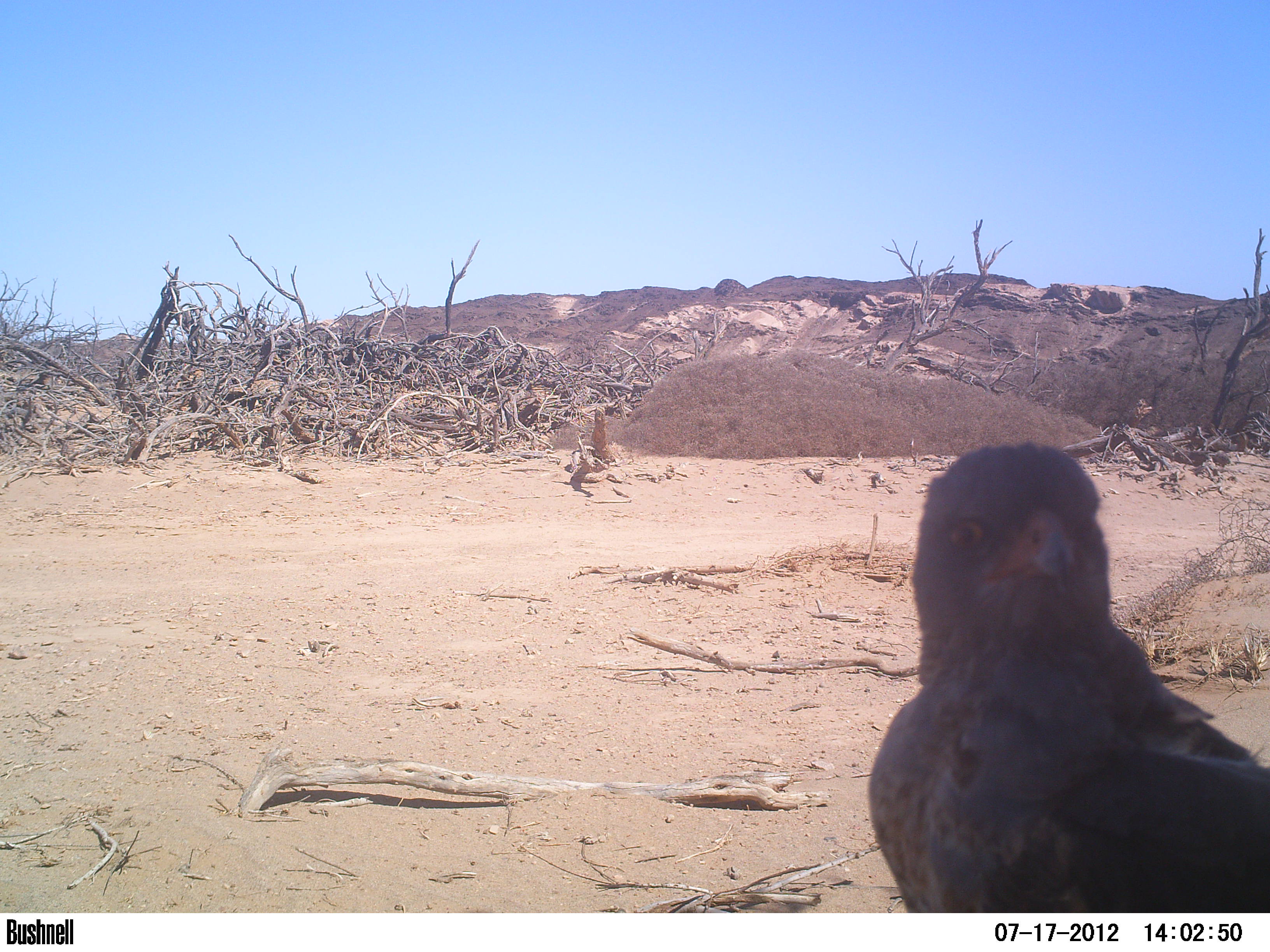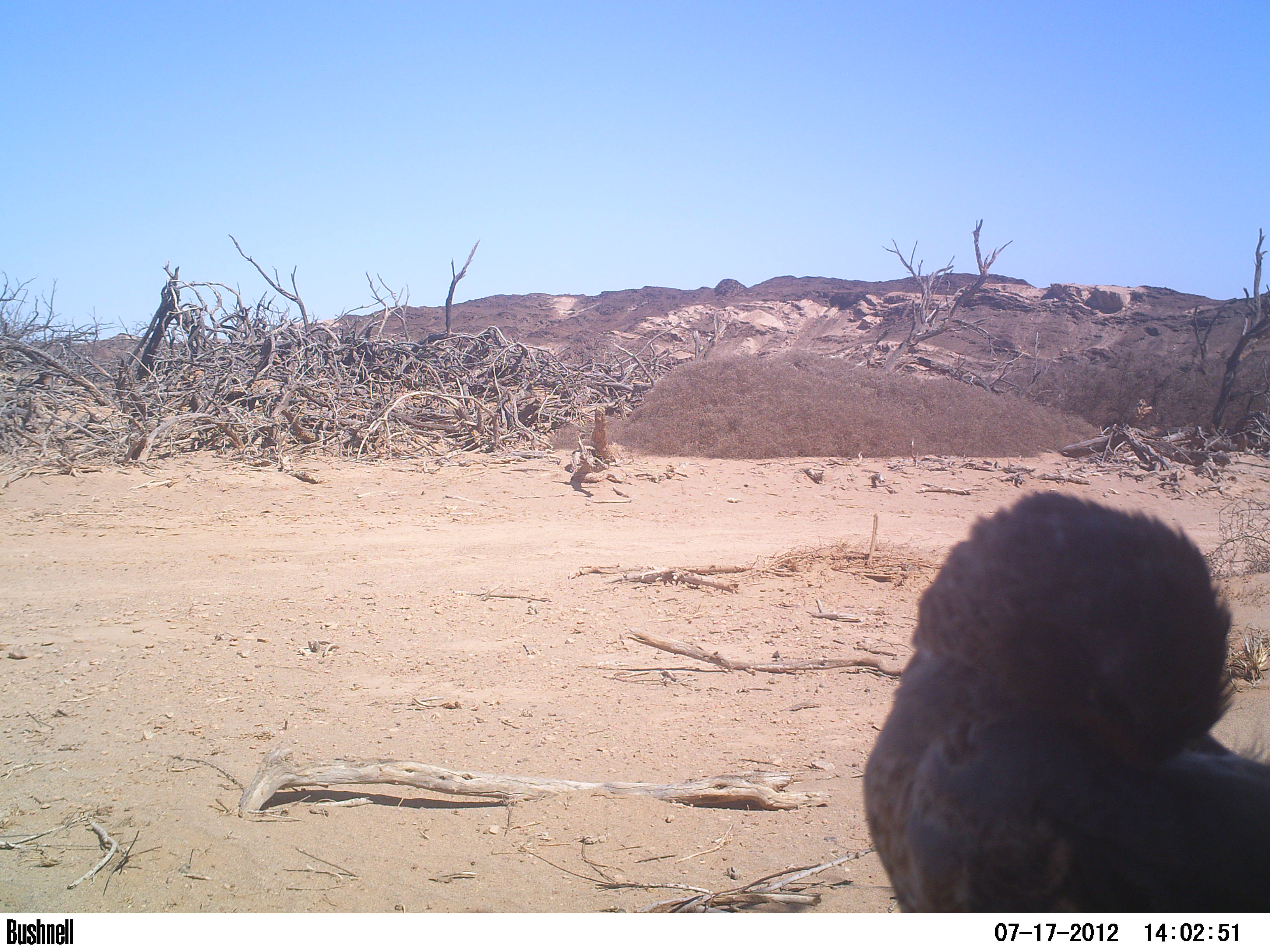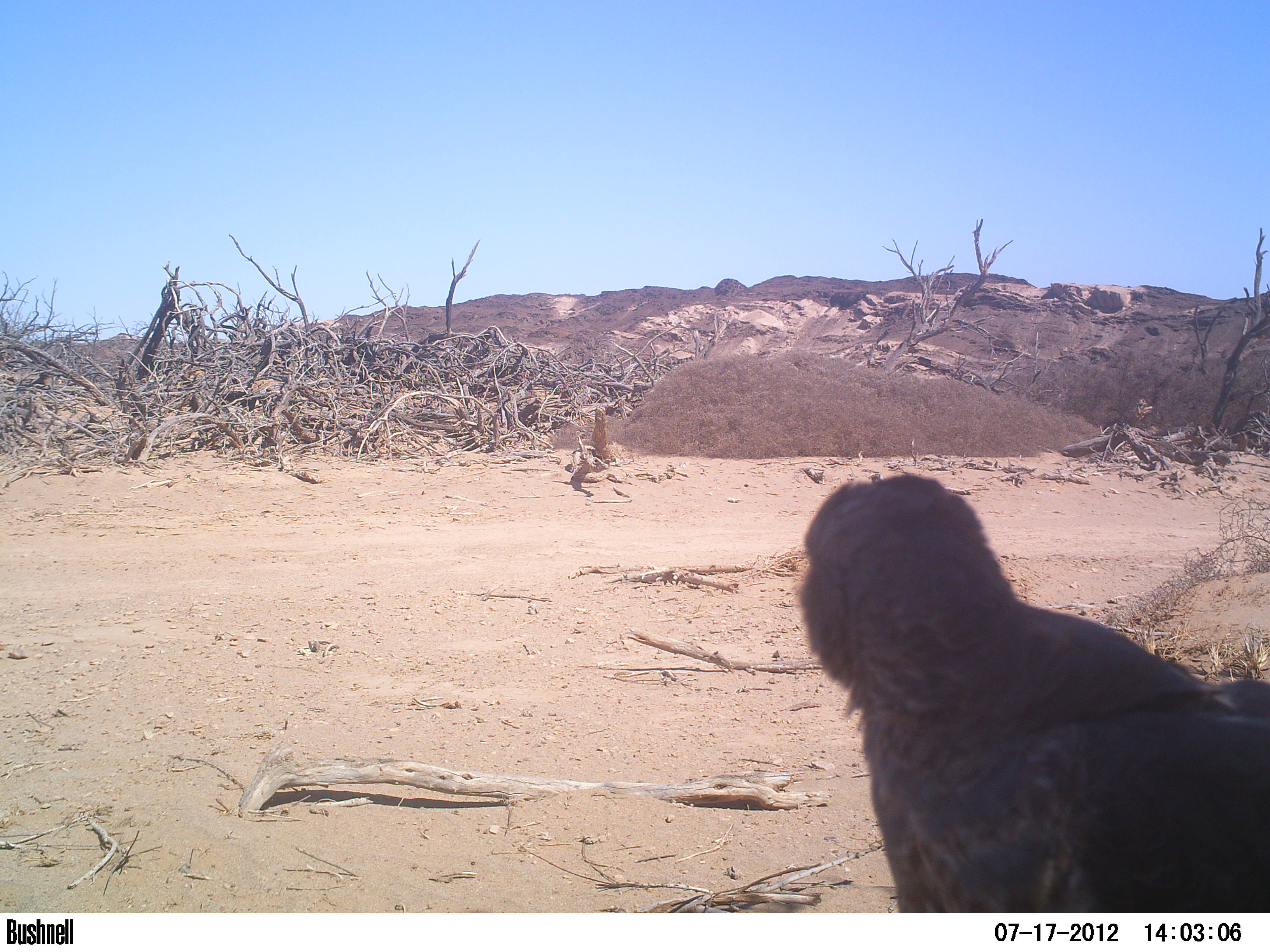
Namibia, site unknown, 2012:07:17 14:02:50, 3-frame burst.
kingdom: Animalia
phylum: Chordata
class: Aves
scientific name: Aves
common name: raptor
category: cn-raptors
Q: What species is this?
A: Cn-raptors (raptor) (Aves).